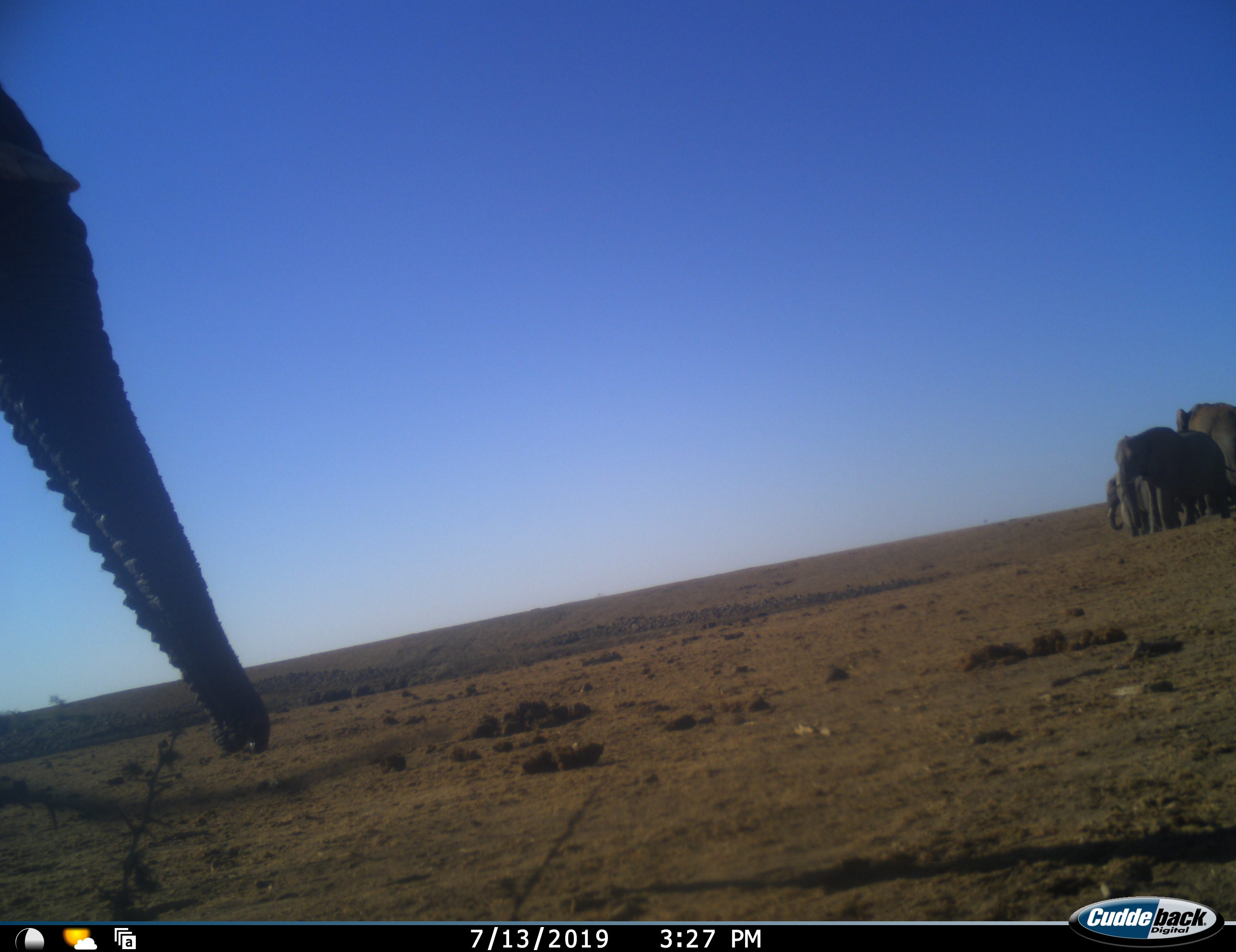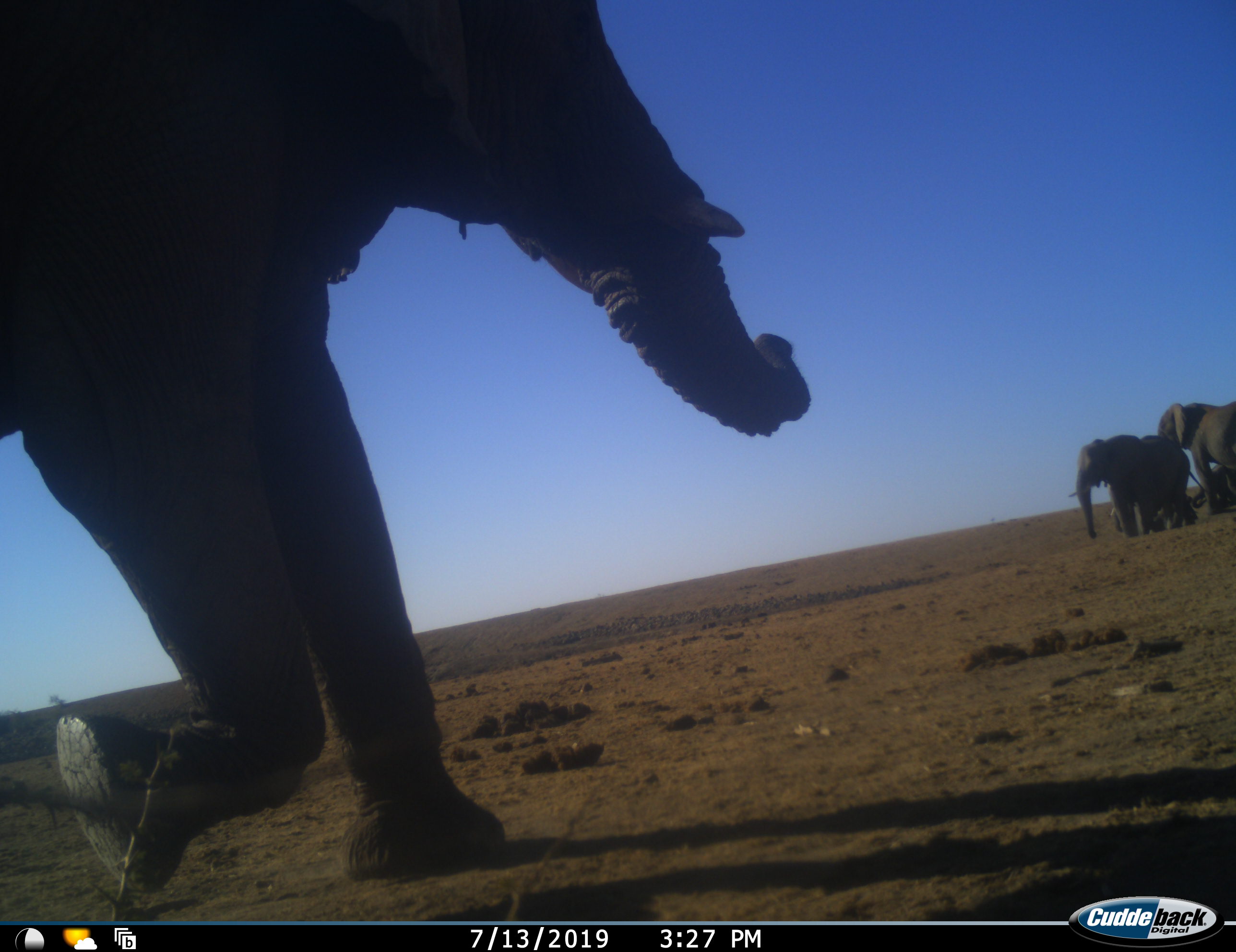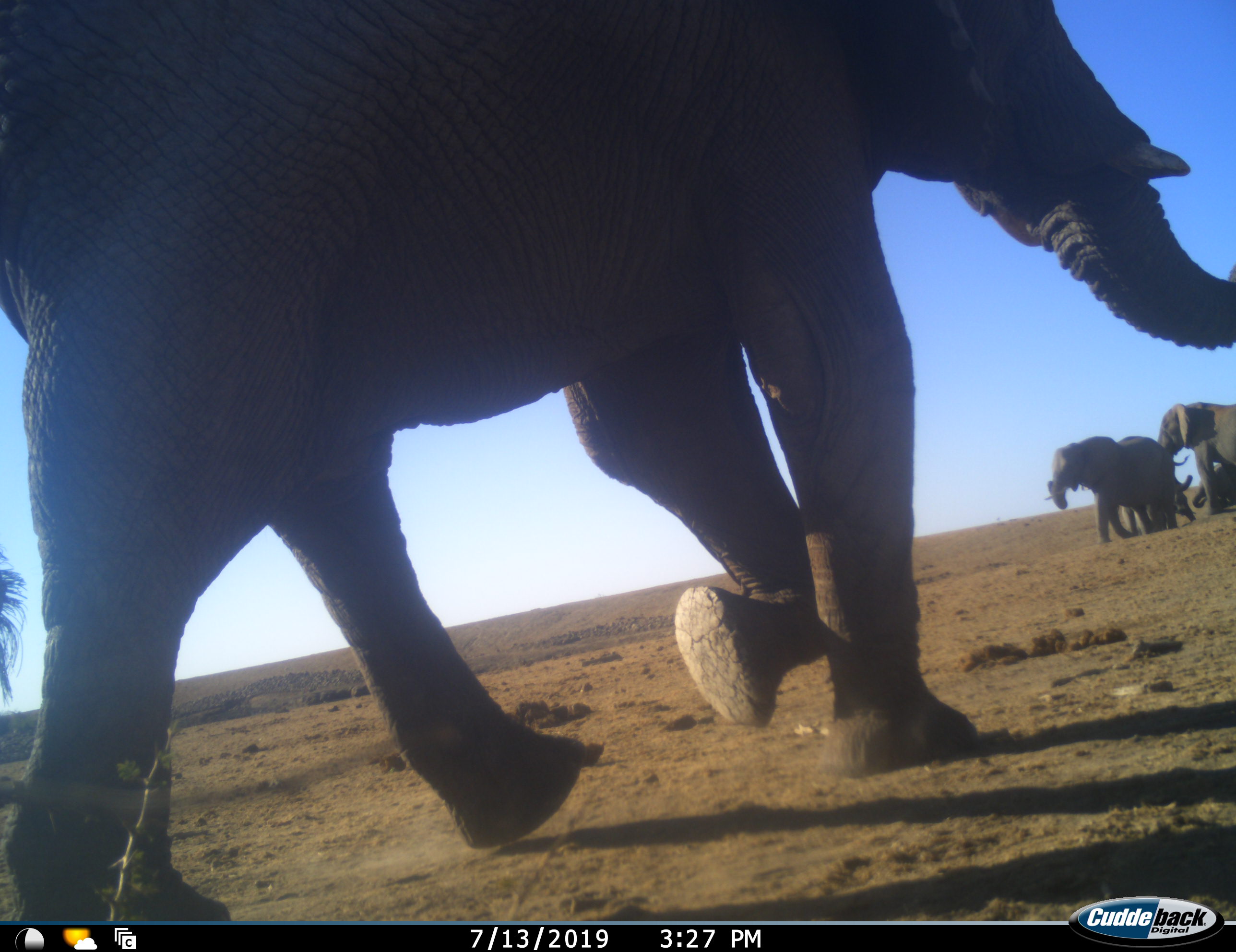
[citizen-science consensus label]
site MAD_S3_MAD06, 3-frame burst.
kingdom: Animalia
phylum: Chordata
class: Mammalia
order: Proboscidea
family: Elephantidae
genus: Loxodonta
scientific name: Loxodonta africana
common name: african bush elephant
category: elephant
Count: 5.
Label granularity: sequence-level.